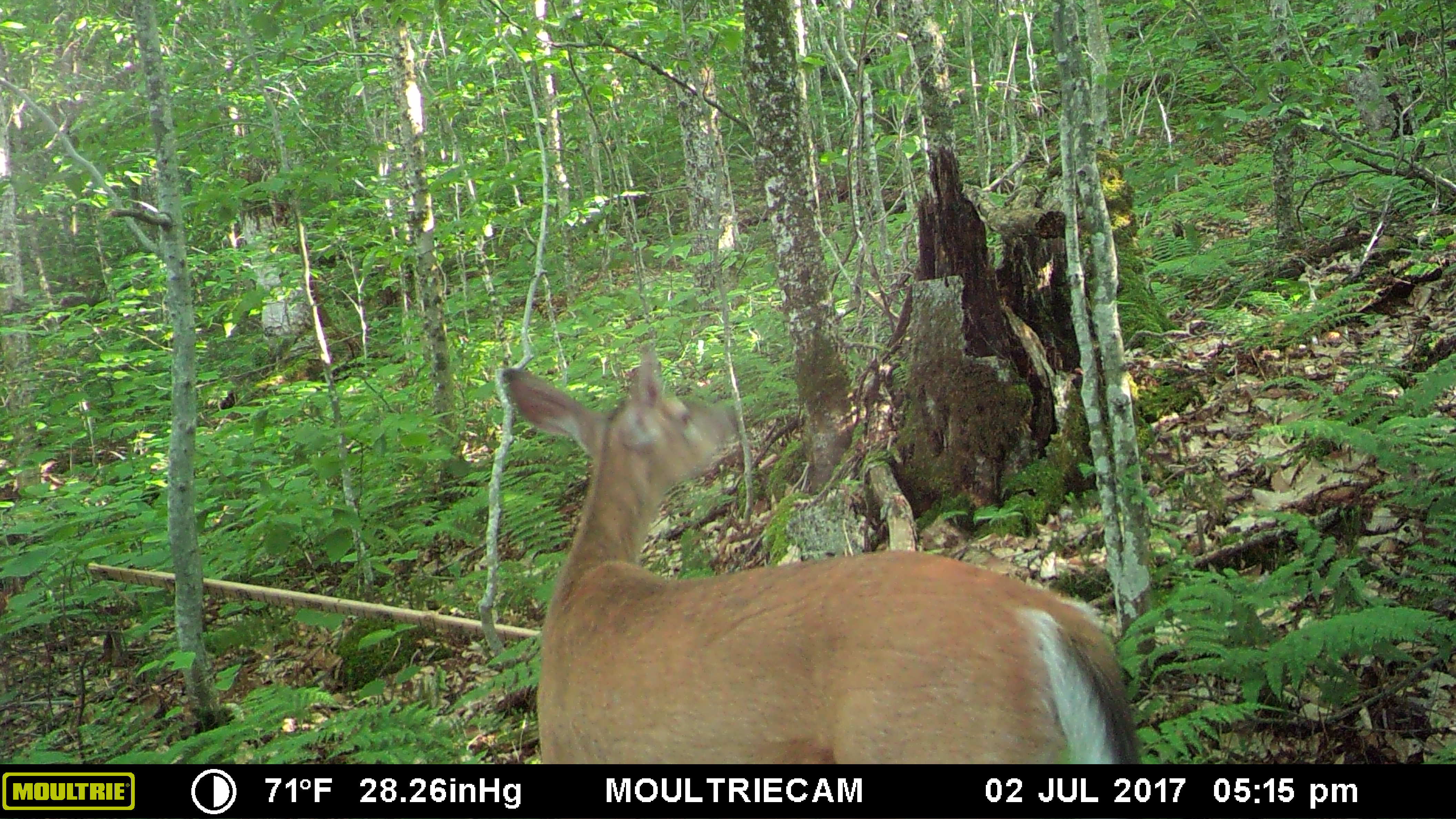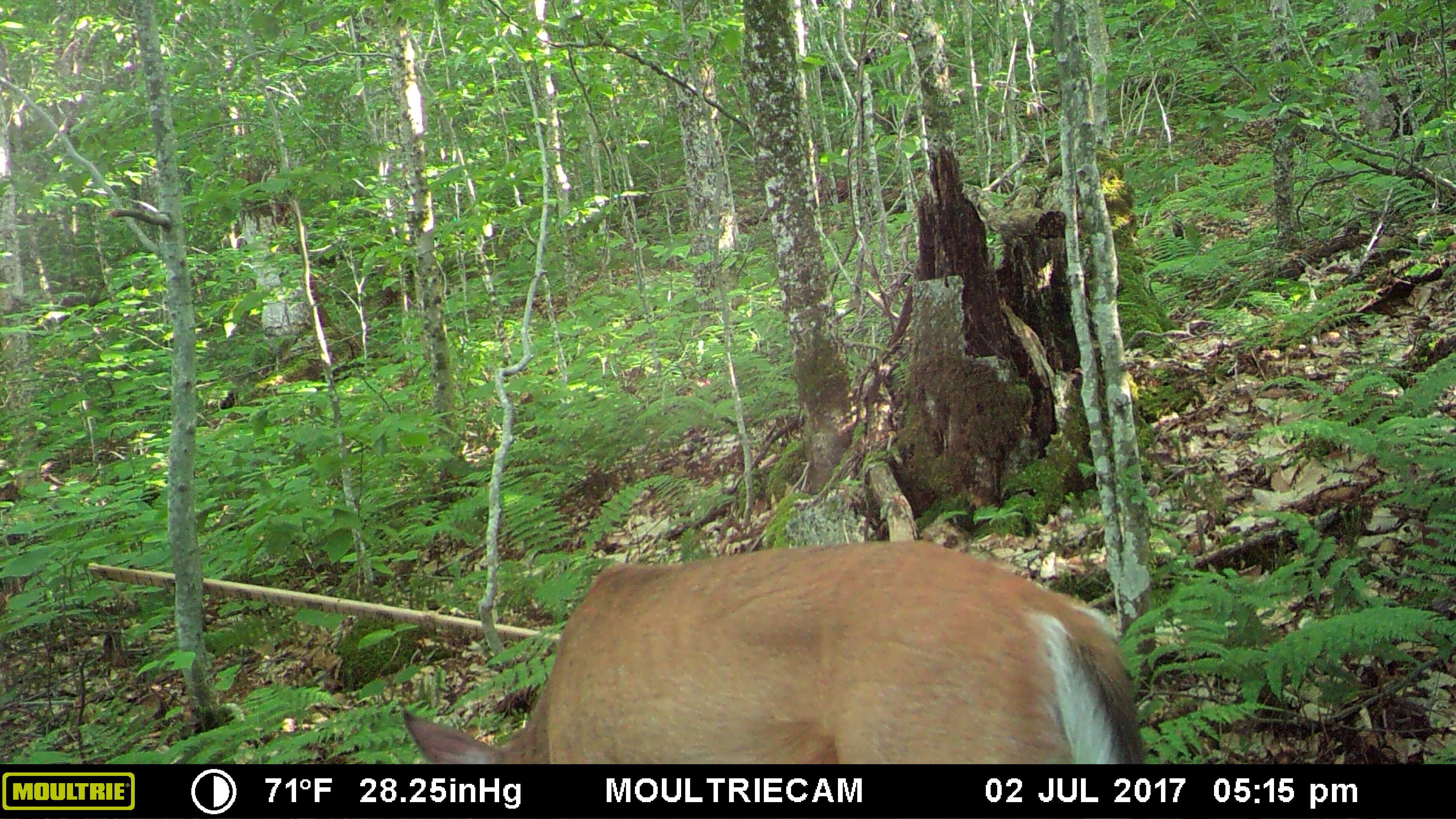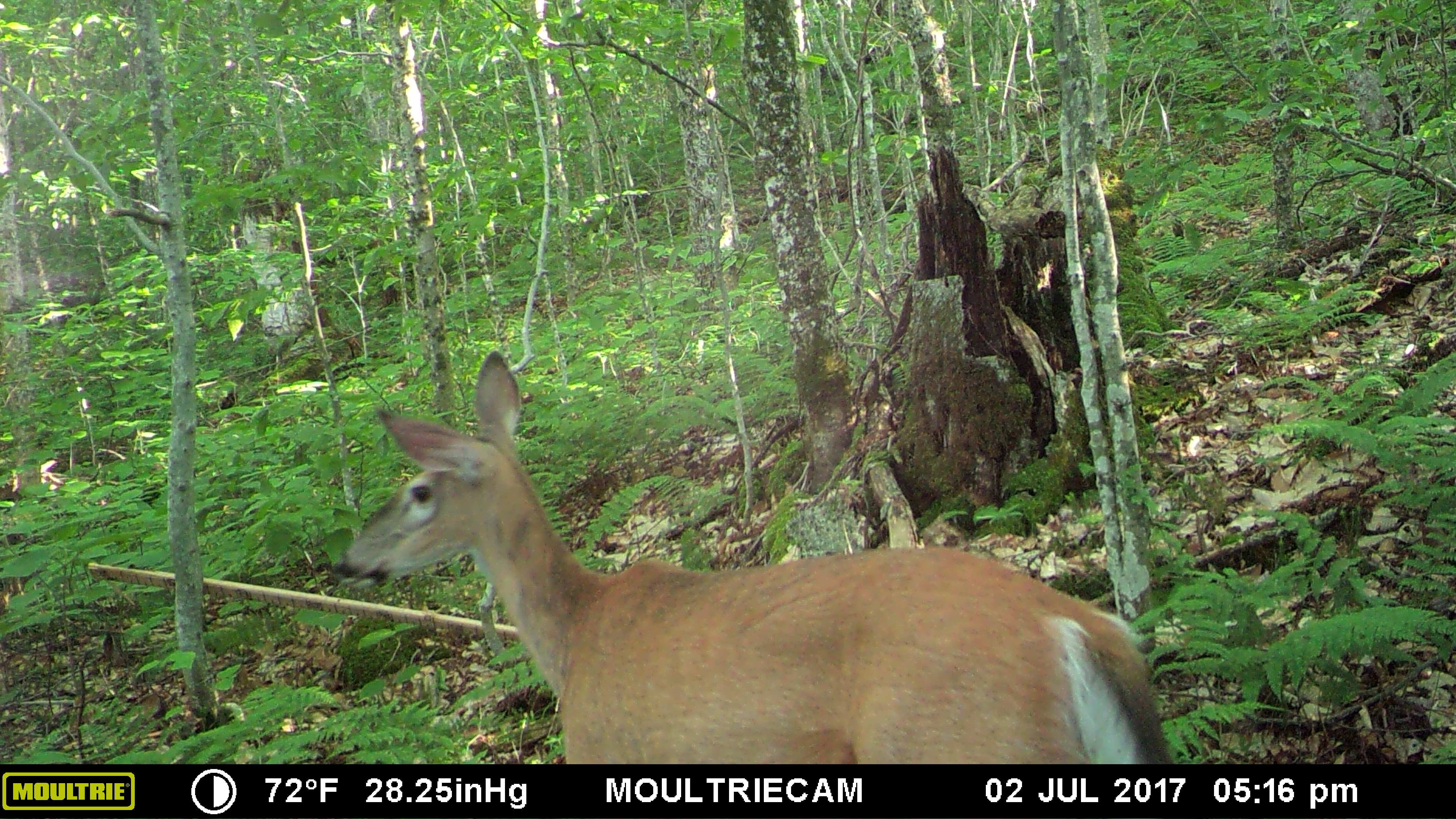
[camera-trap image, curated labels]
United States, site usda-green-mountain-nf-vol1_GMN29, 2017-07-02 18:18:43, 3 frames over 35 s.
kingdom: Animalia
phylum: Chordata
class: Mammalia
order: Artiodactyla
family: Cervidae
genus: Odocoileus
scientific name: Odocoileus virginianus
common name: white-tailed deer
White-tailed deer (Odocoileus virginianus).